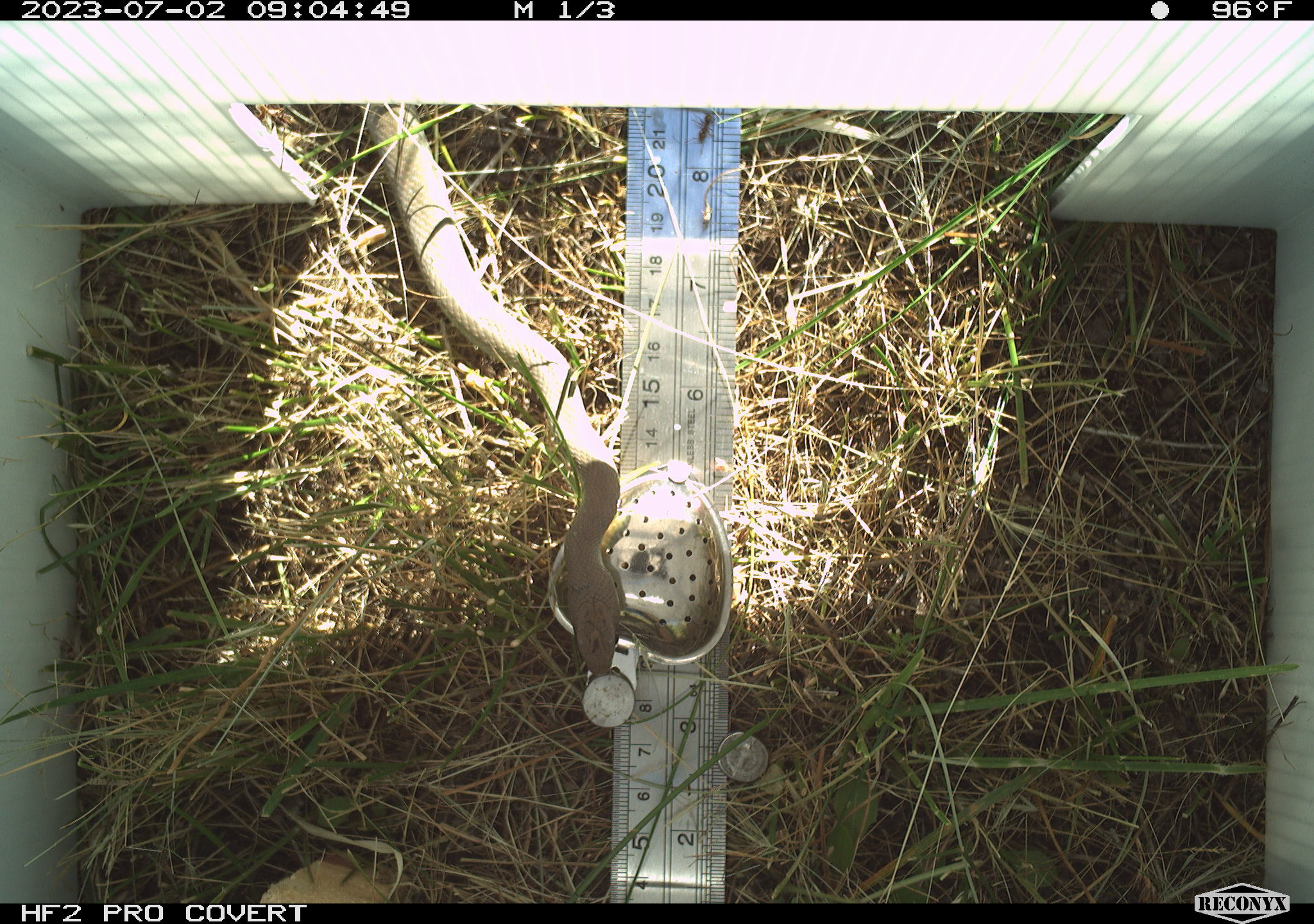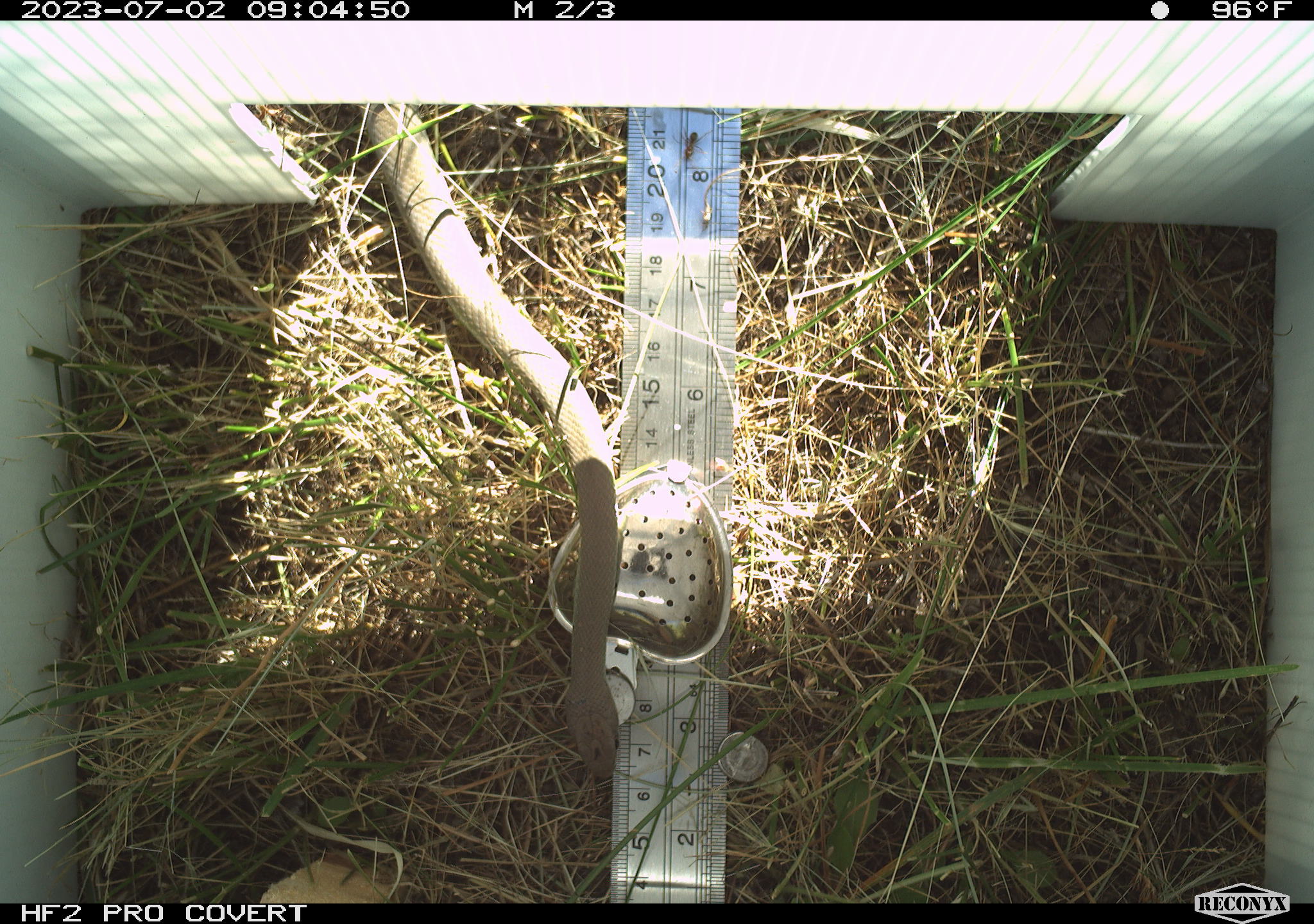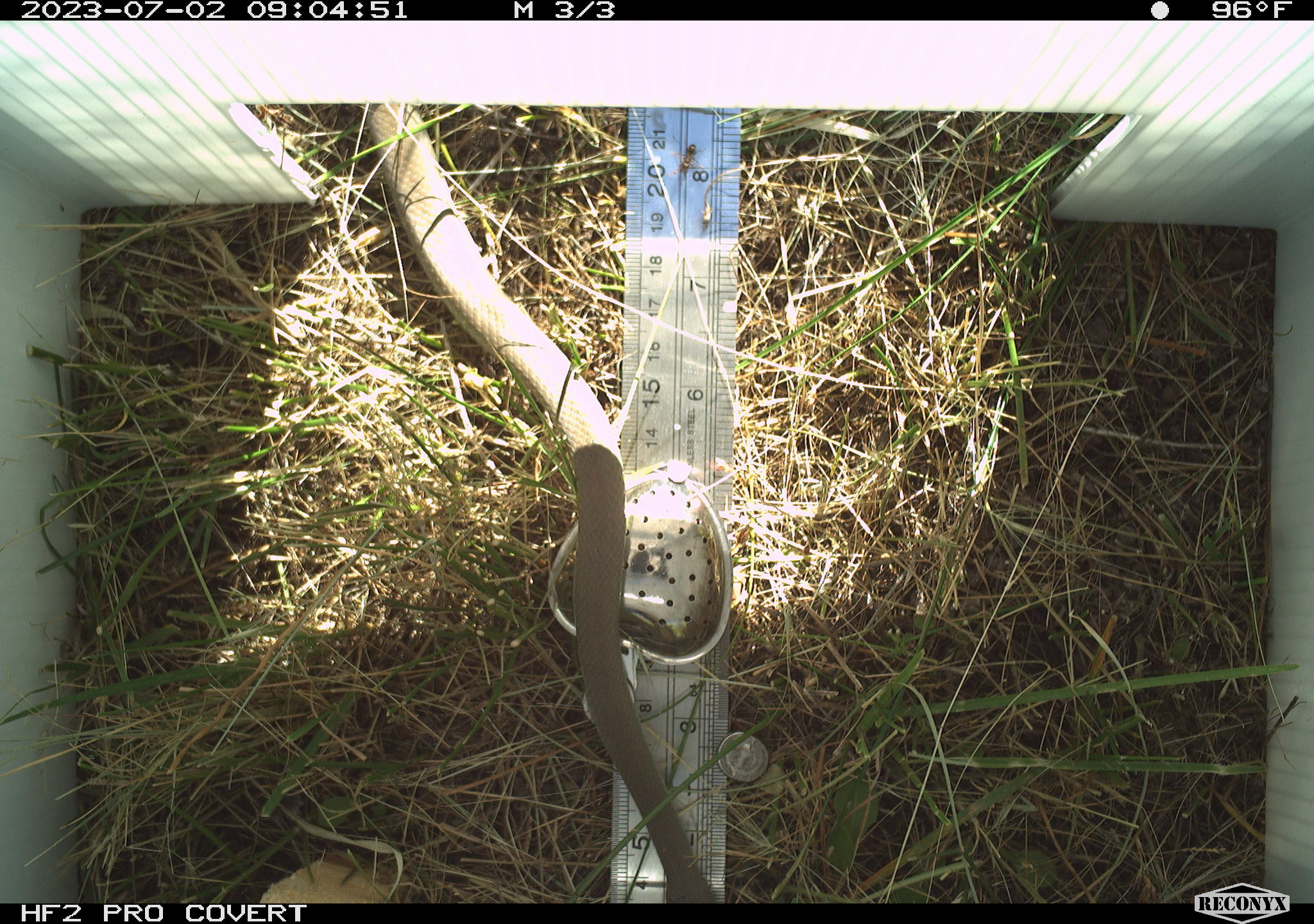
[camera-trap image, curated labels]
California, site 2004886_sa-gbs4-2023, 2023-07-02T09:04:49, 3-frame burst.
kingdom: Animalia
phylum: Chordata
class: Reptilia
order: Squamata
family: Colubridae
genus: Coluber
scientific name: Coluber constrictor mormon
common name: western yellow-bellied racer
Western yellow-bellied racer (Coluber constrictor mormon).